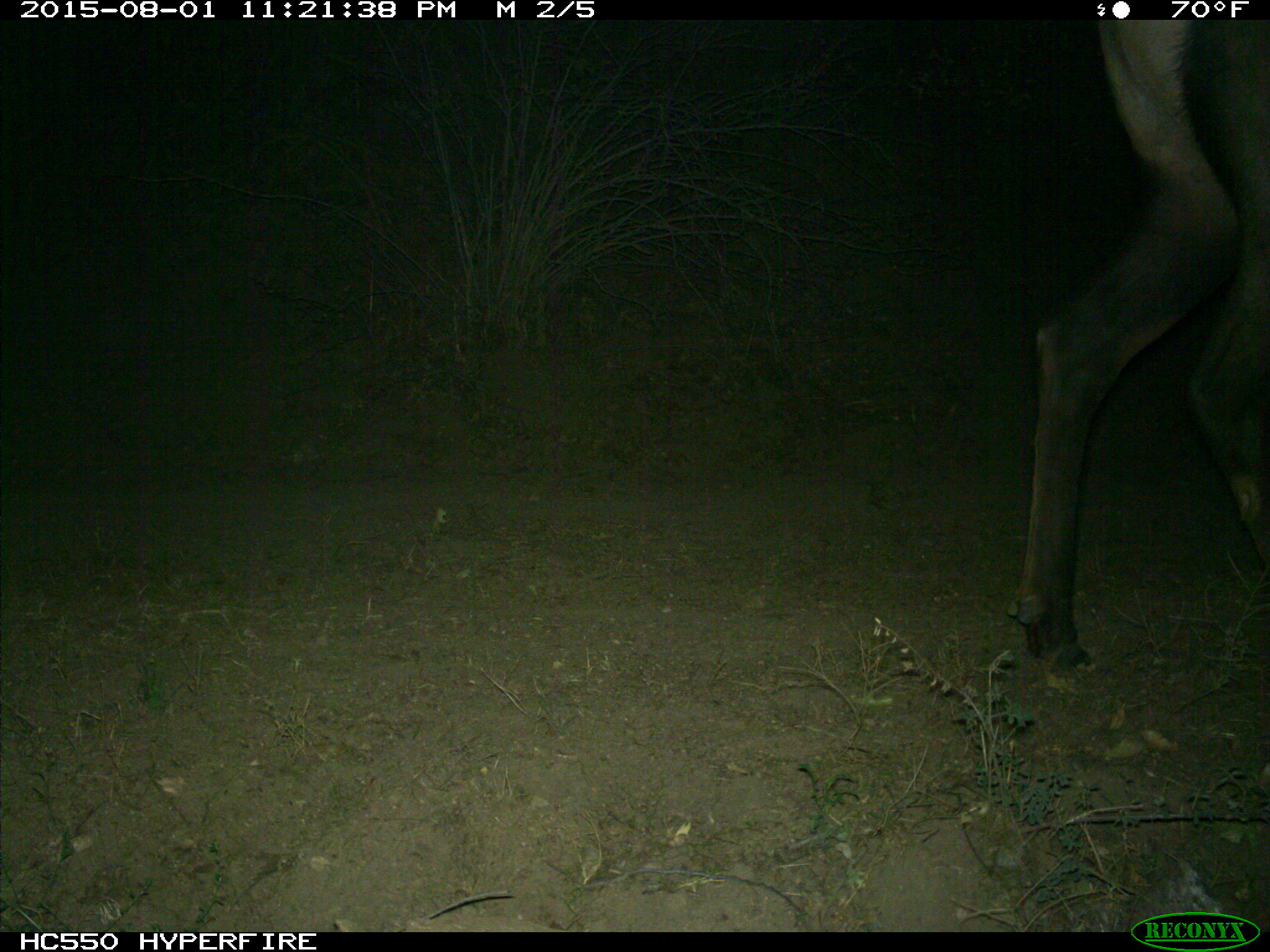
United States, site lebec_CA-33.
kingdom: Animalia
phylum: Chordata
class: Mammalia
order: Artiodactyla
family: Cervidae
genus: Cervus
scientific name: Cervus canadensis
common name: elk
Cervus canadensis (elk).